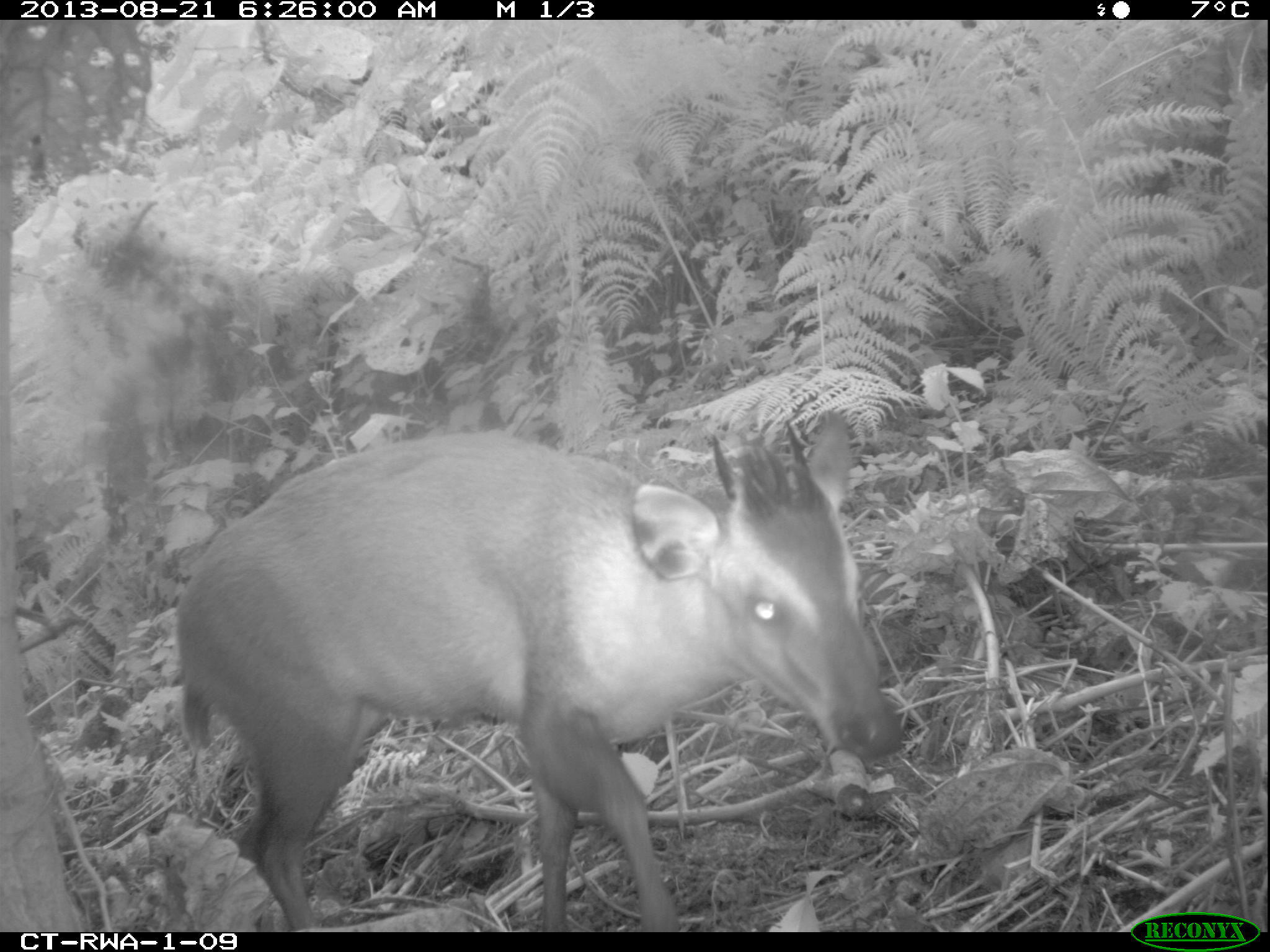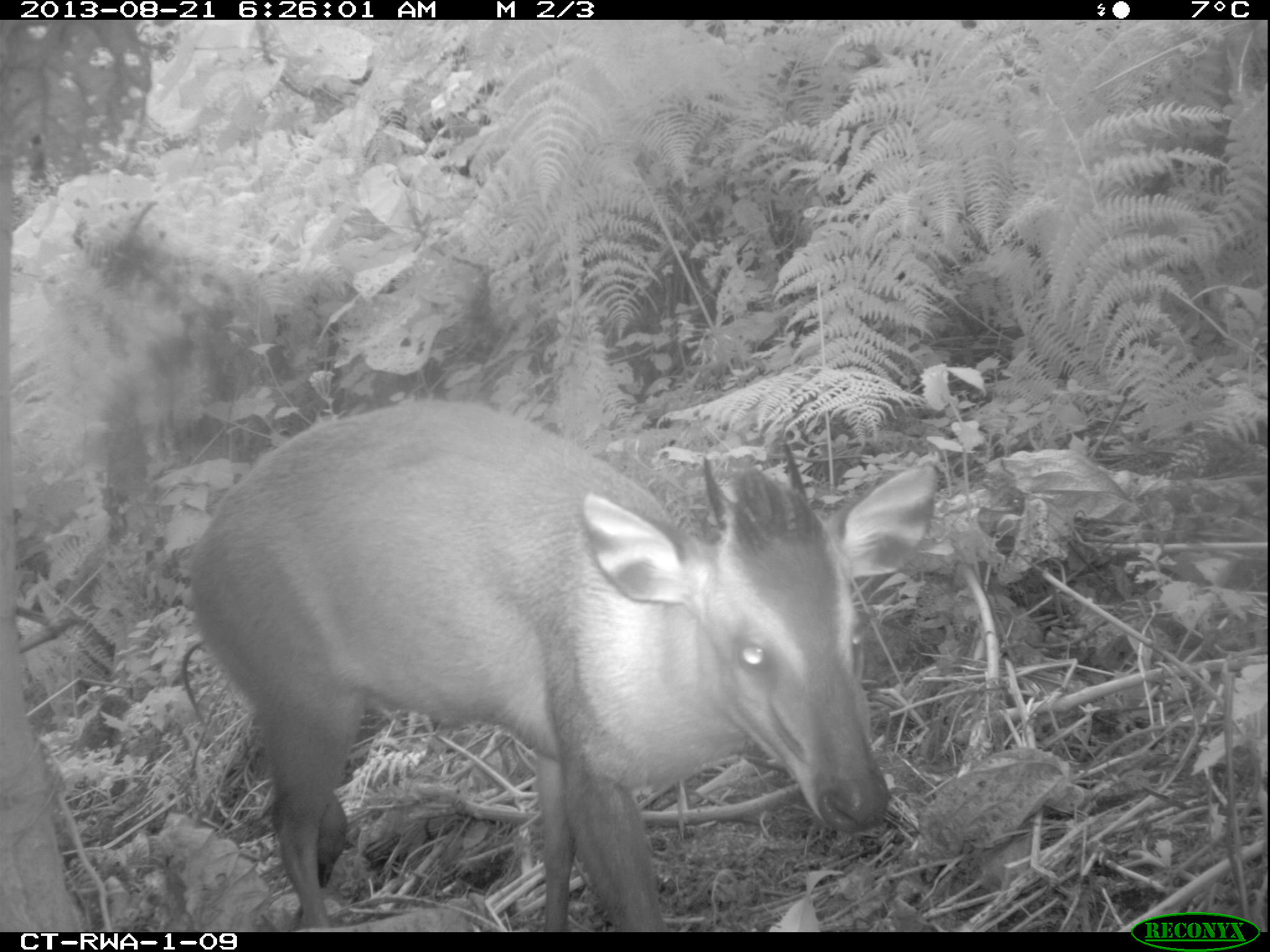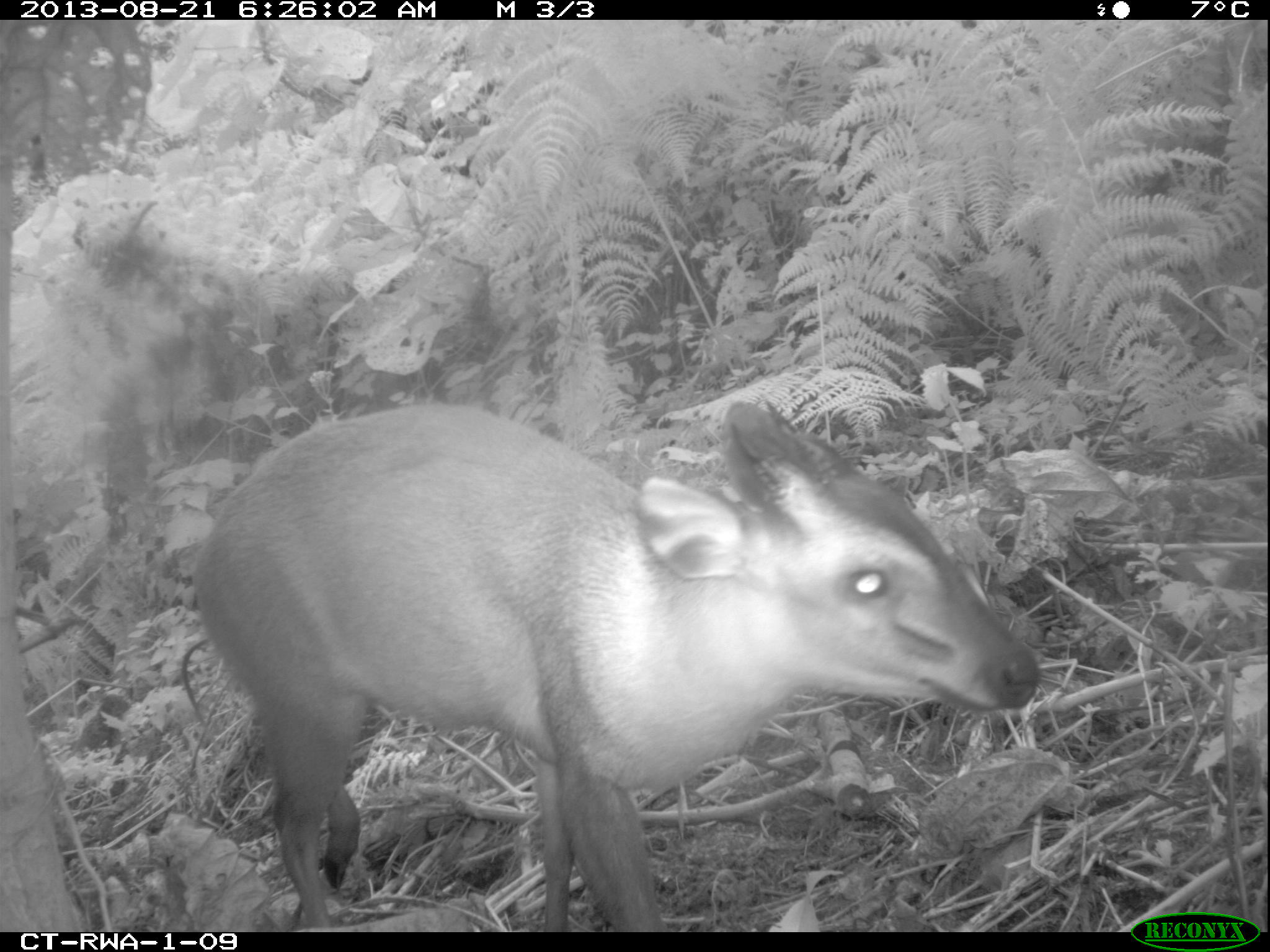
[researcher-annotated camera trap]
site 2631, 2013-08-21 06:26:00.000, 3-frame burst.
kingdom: Animalia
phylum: Chordata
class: Mammalia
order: Artiodactyla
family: Bovidae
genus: Cephalophus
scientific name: Cephalophus nigrifrons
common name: black-fronted duiker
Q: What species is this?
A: Cephalophus nigrifrons (black-fronted duiker).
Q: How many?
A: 2.